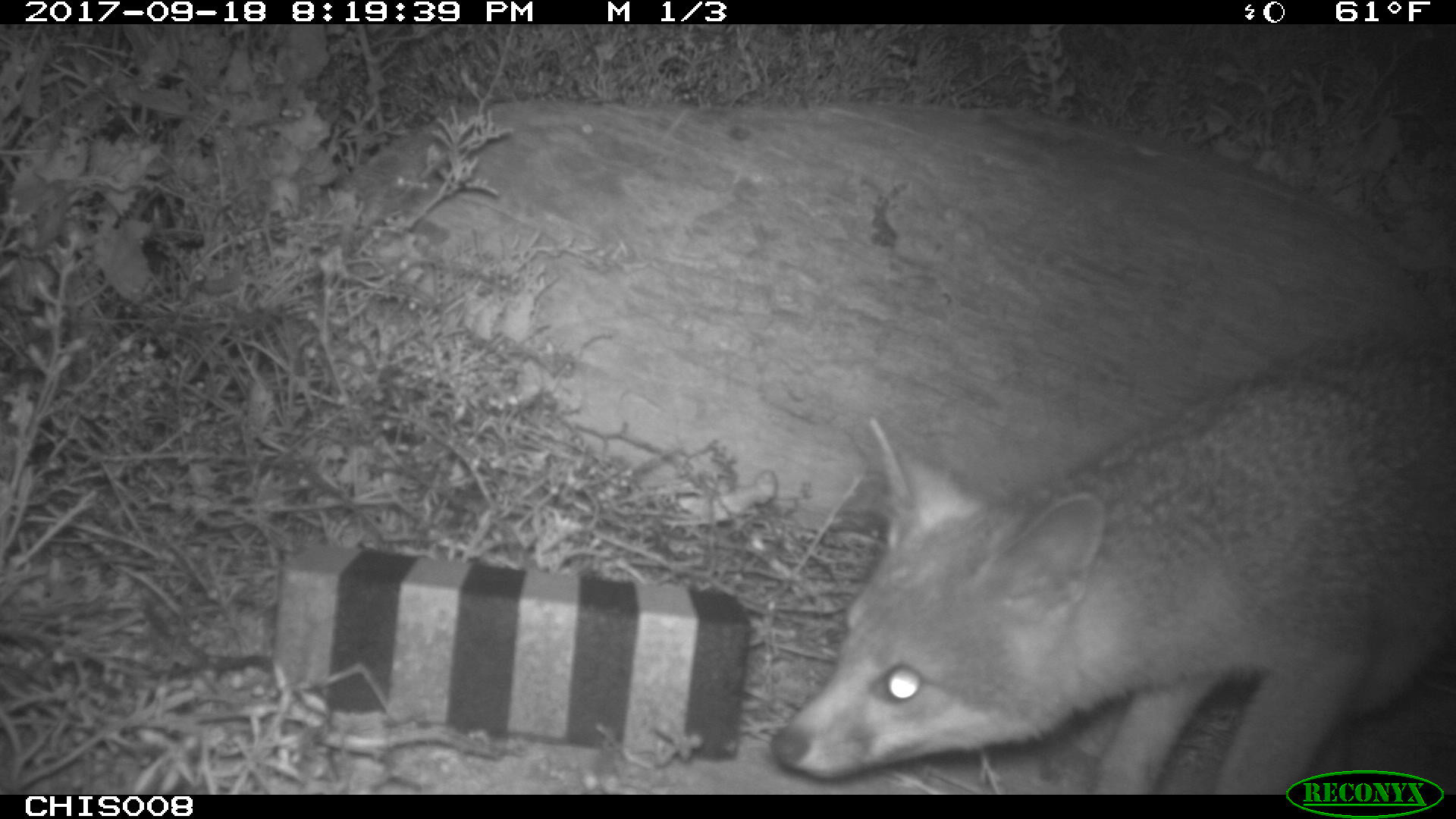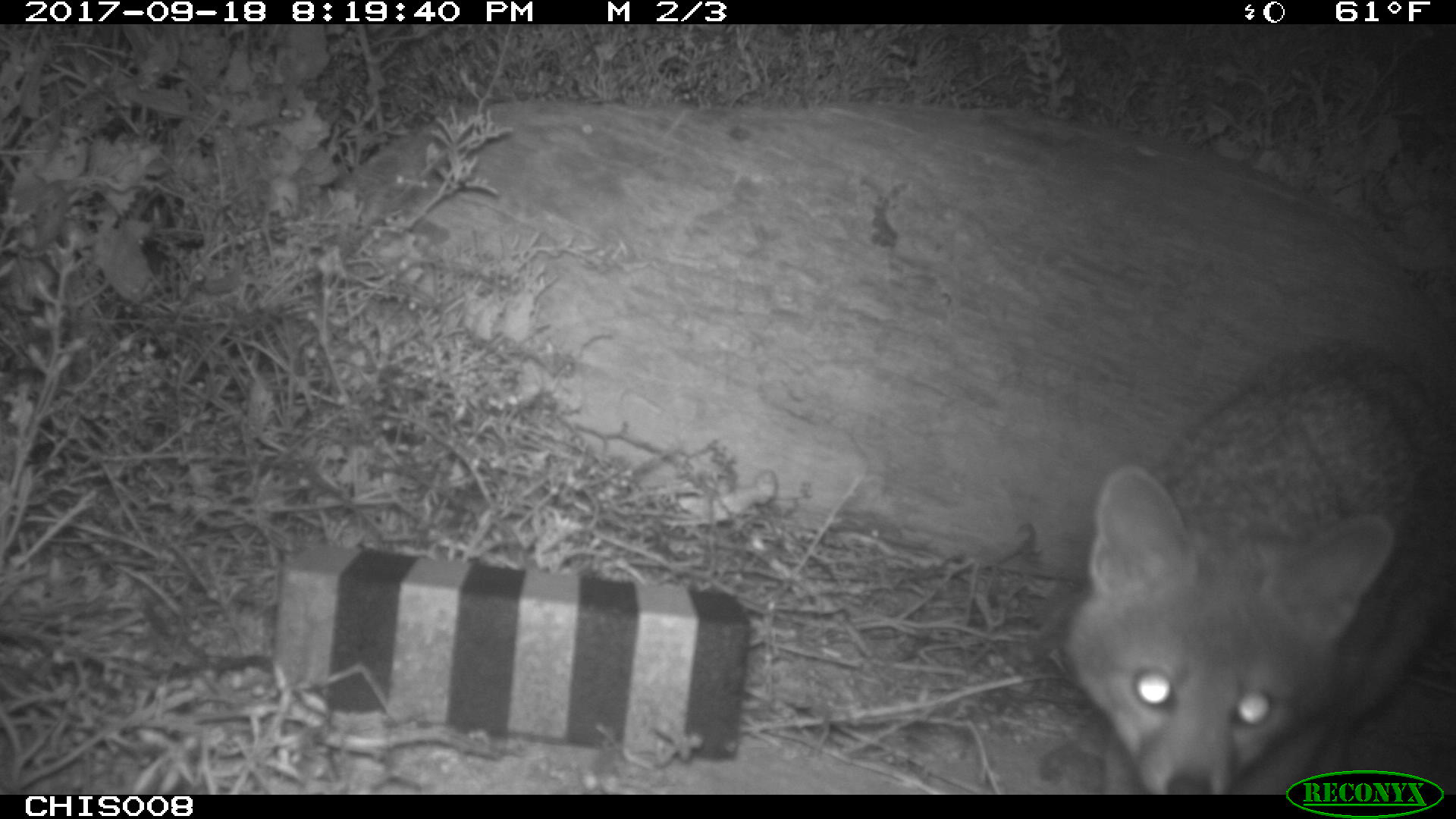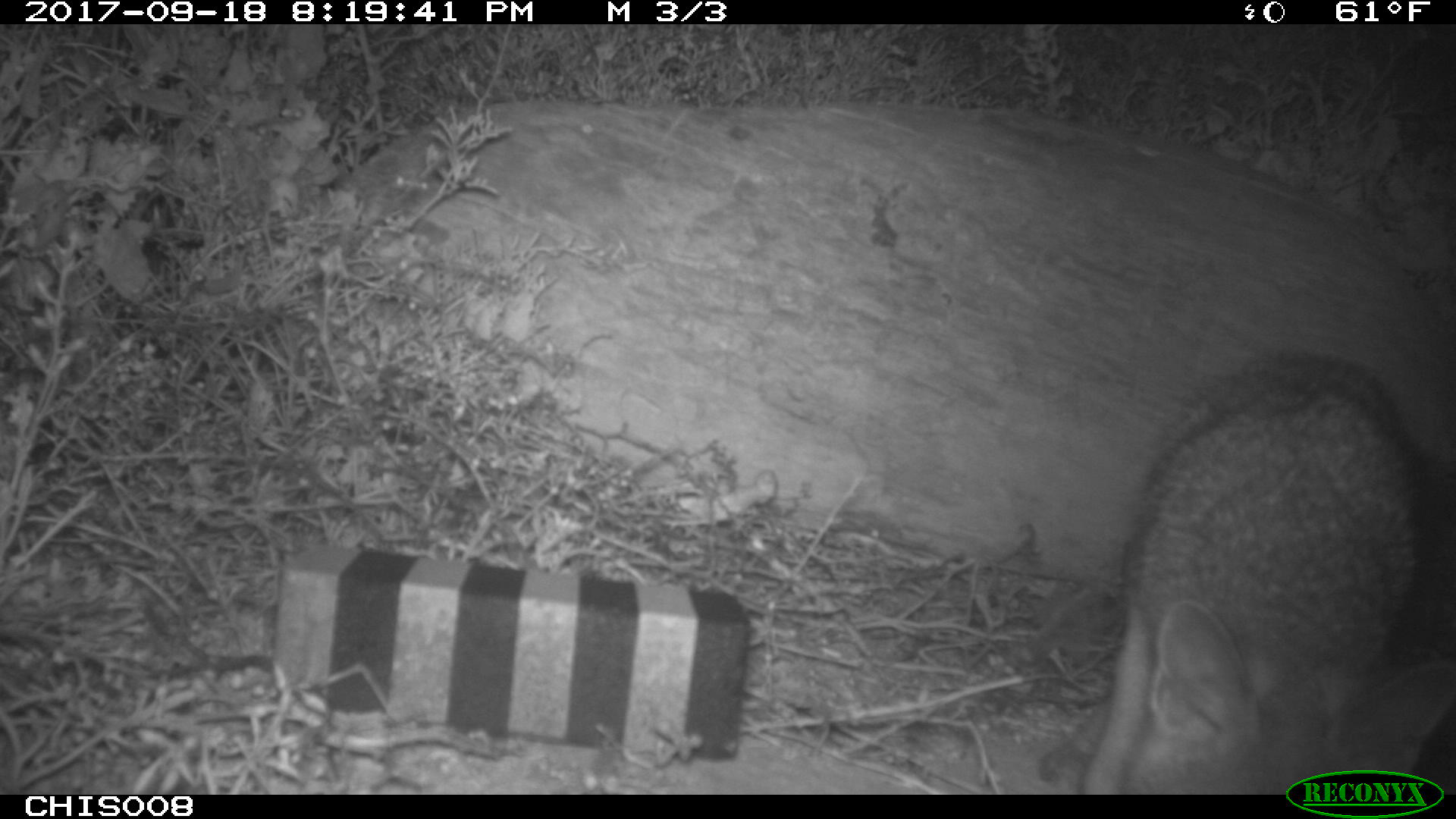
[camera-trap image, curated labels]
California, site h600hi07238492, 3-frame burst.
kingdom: Animalia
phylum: Chordata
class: Mammalia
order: Carnivora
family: Canidae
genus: Urocyon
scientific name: Urocyon littoralis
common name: island fox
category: fox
Fox (island fox) (Urocyon littoralis).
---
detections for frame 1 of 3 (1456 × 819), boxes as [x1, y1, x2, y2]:
fox: [771, 326, 1455, 792]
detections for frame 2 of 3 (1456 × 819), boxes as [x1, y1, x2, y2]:
fox: [1066, 345, 1455, 792]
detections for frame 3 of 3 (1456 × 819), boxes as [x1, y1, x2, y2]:
fox: [1080, 342, 1455, 792]